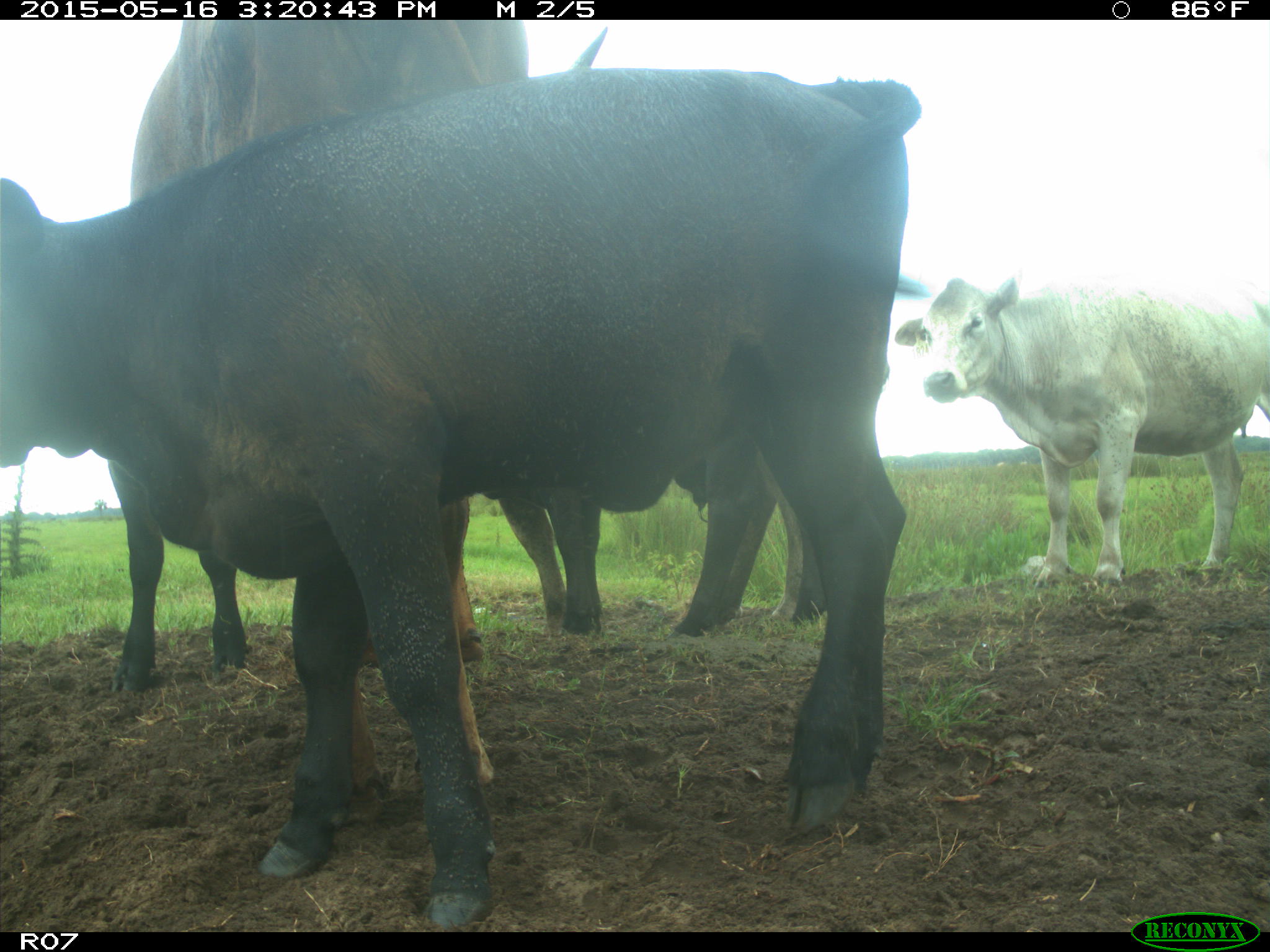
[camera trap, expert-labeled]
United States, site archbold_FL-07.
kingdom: Animalia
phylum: Chordata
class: Mammalia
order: Artiodactyla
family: Bovidae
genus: Bos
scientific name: Bos taurus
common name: domestic cow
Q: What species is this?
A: Bos taurus (domestic cow).